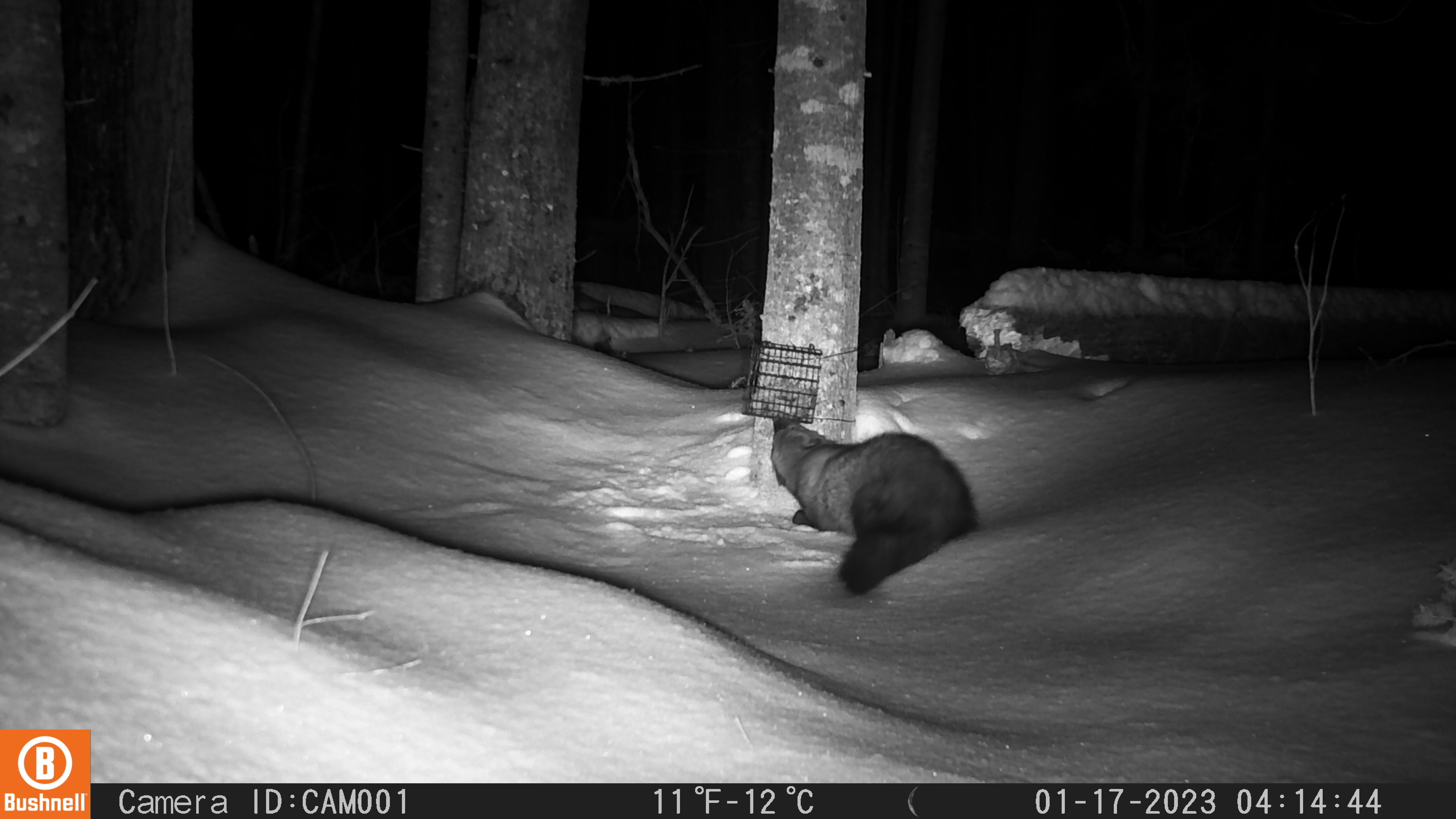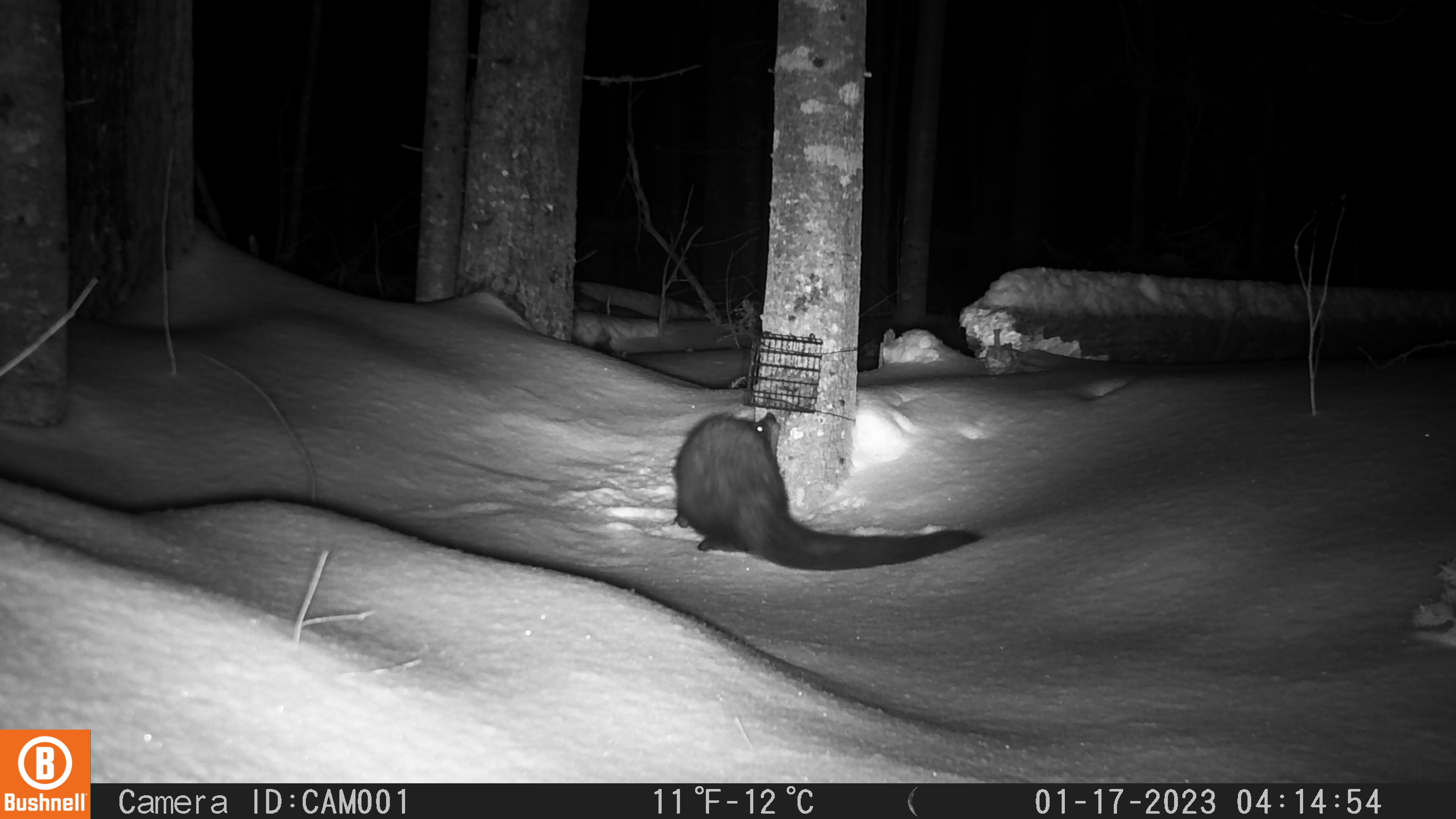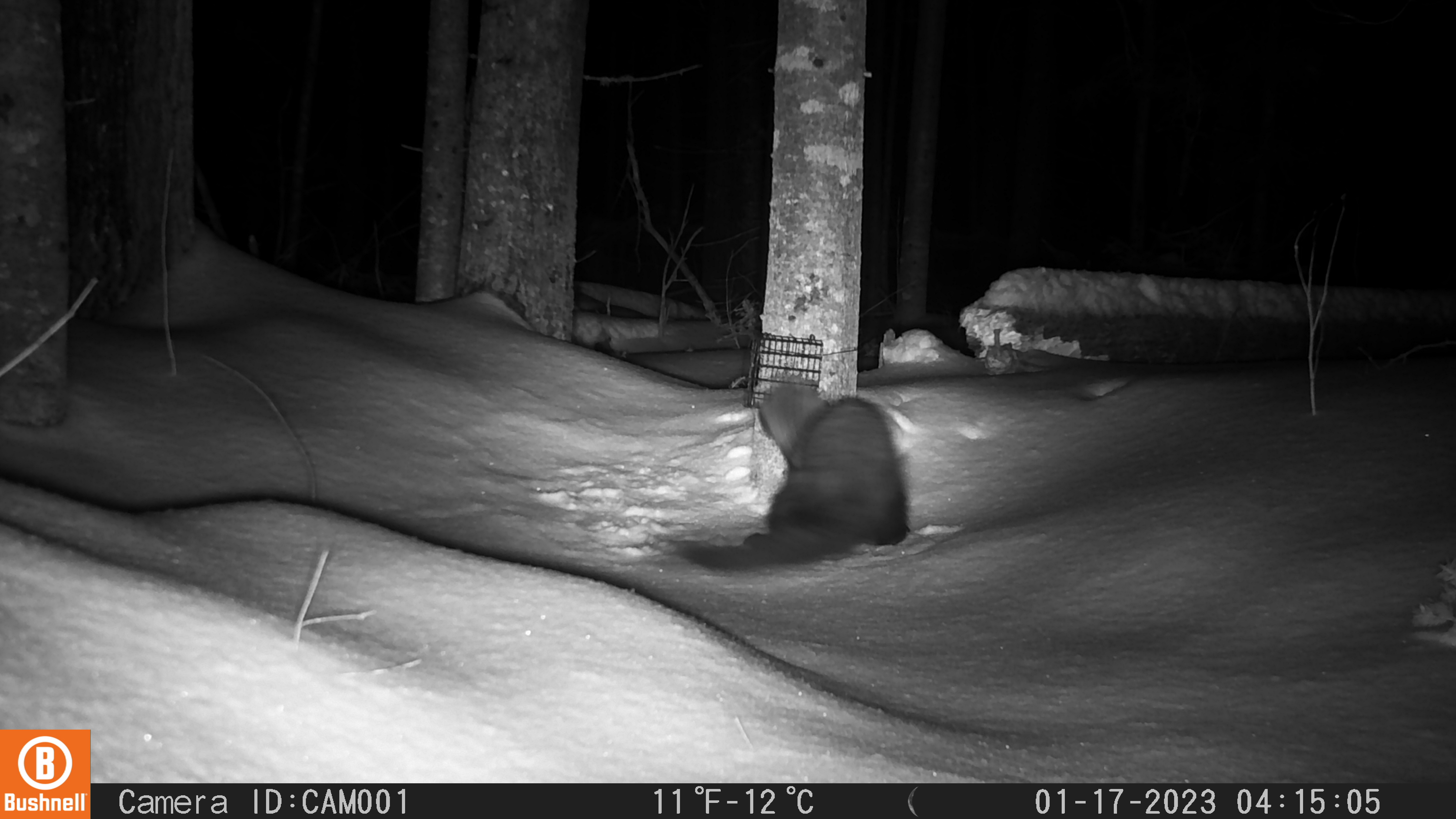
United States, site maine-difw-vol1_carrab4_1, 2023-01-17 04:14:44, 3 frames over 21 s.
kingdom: Animalia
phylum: Chordata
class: Mammalia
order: Carnivora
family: Mustelidae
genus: Pekania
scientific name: Pekania pennanti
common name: fisher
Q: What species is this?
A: Fisher (Pekania pennanti).